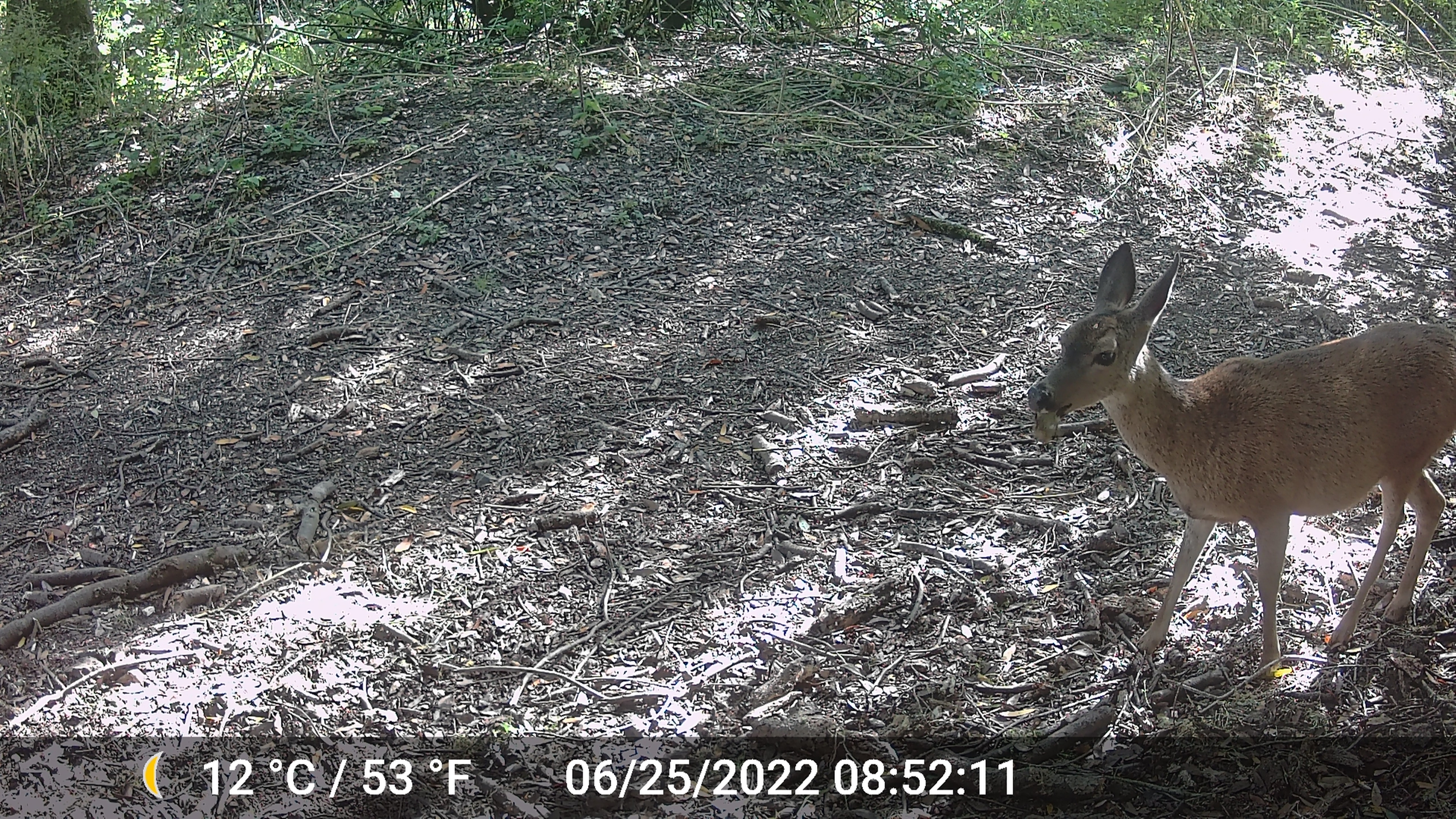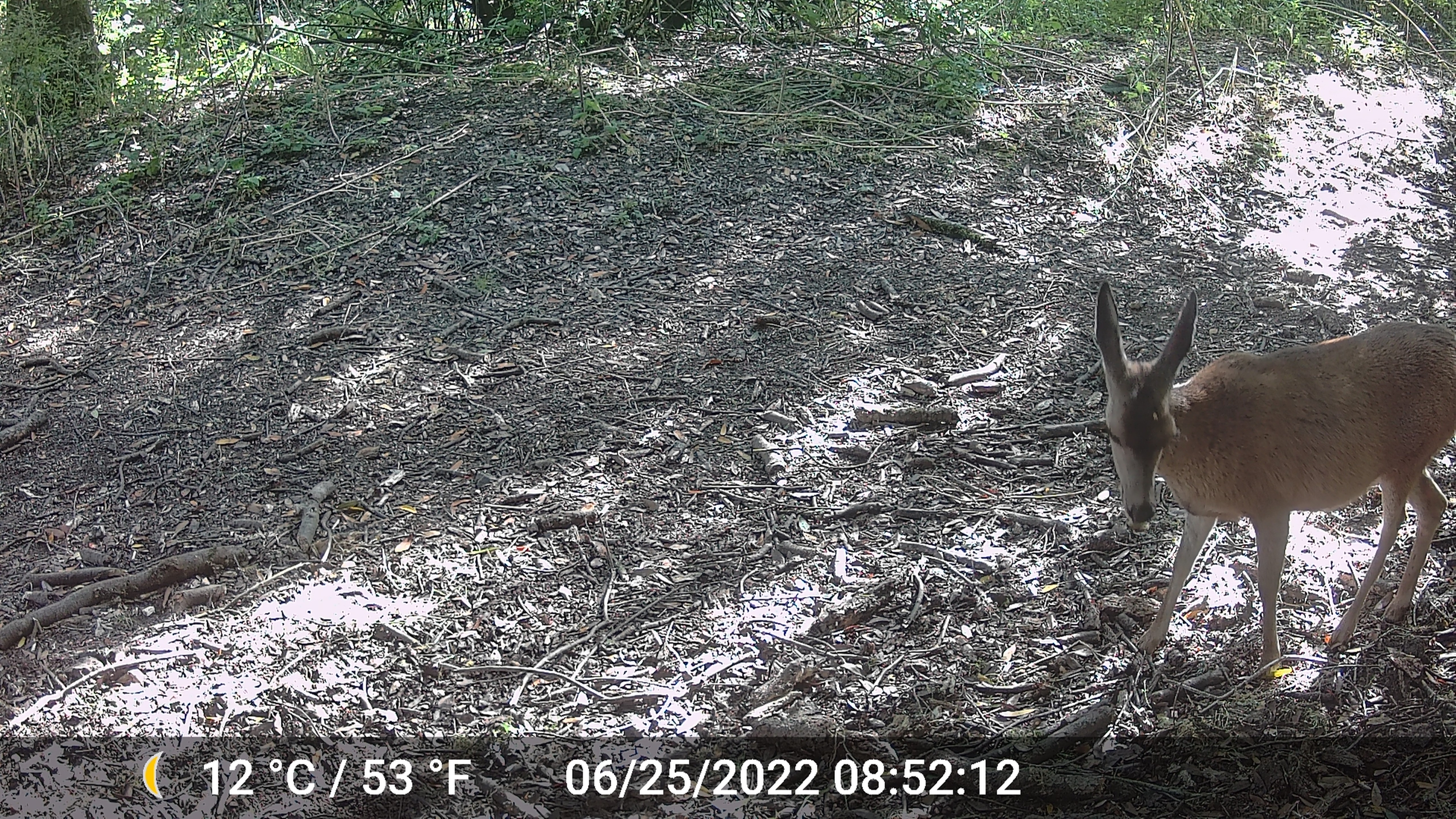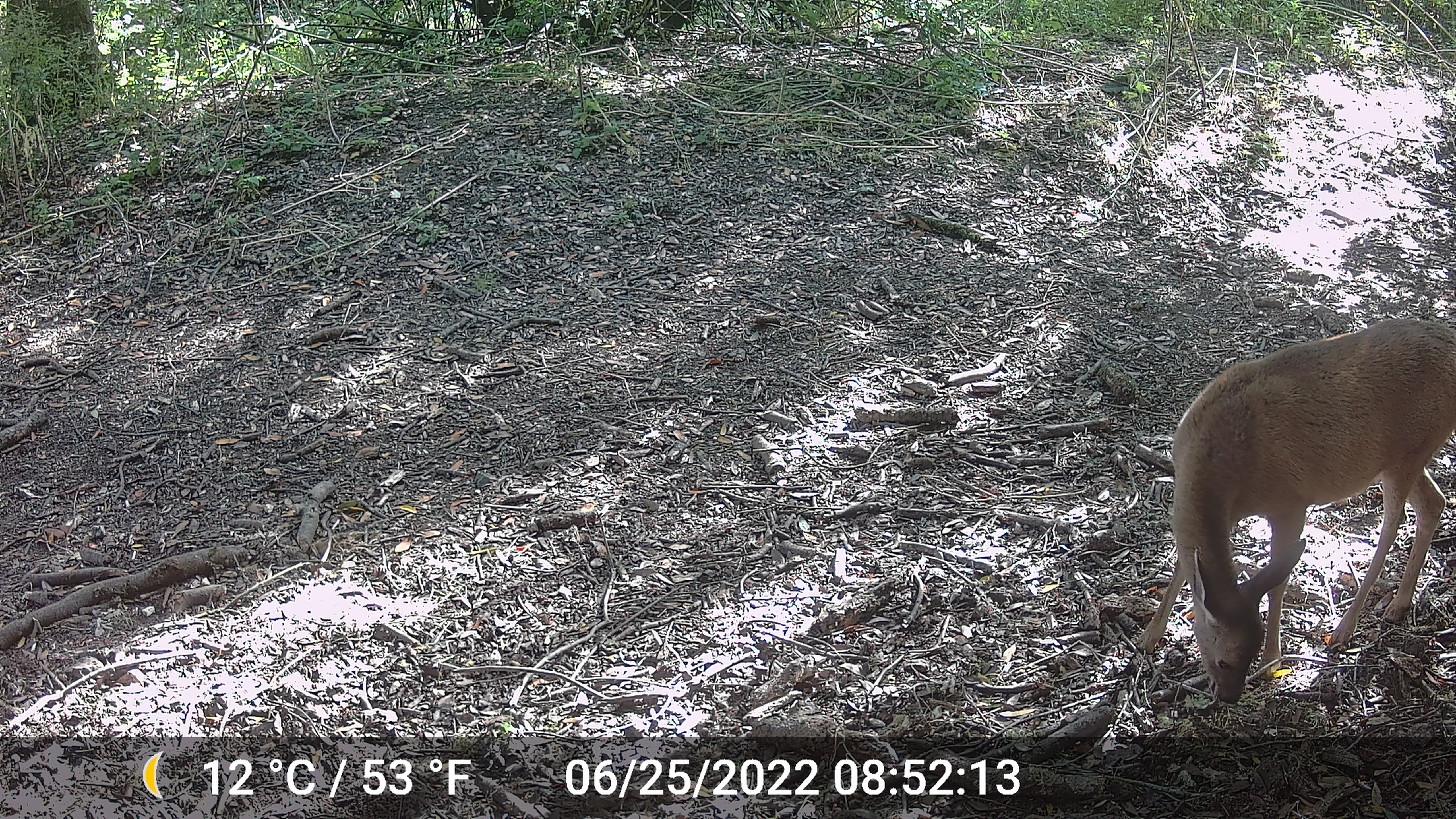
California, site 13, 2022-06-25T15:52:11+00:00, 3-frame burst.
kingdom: Animalia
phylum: Chordata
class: Mammalia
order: Artiodactyla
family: Cervidae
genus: Odocoileus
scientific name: Odocoileus hemionus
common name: mule deer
Mule deer (Odocoileus hemionus).